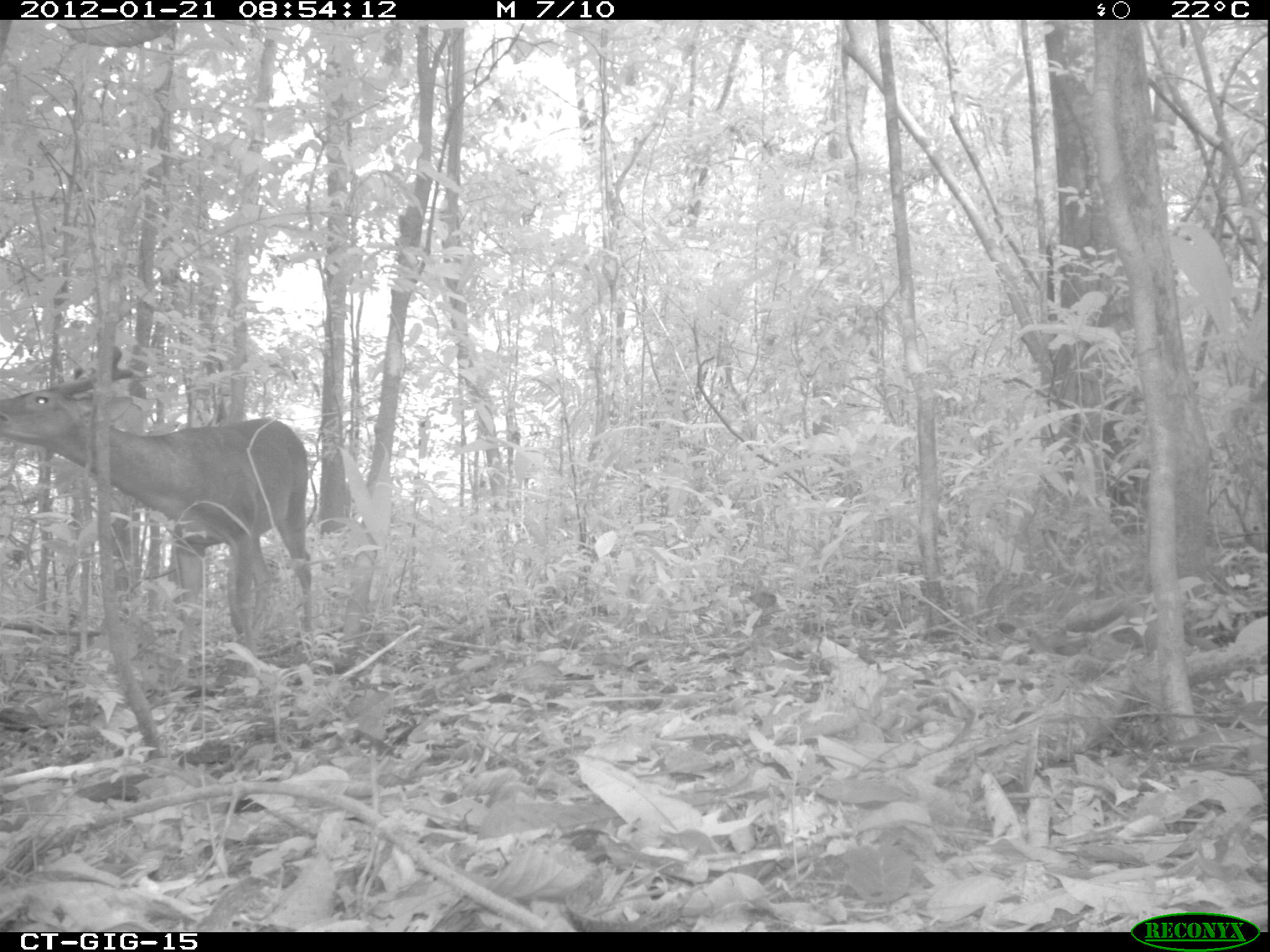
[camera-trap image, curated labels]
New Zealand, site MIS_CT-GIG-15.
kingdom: Animalia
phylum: Chordata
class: Mammalia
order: Artiodactyla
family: Cervidae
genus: Odocoileus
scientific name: Odocoileus virginianus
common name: white-tailed deer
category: white tailed deer